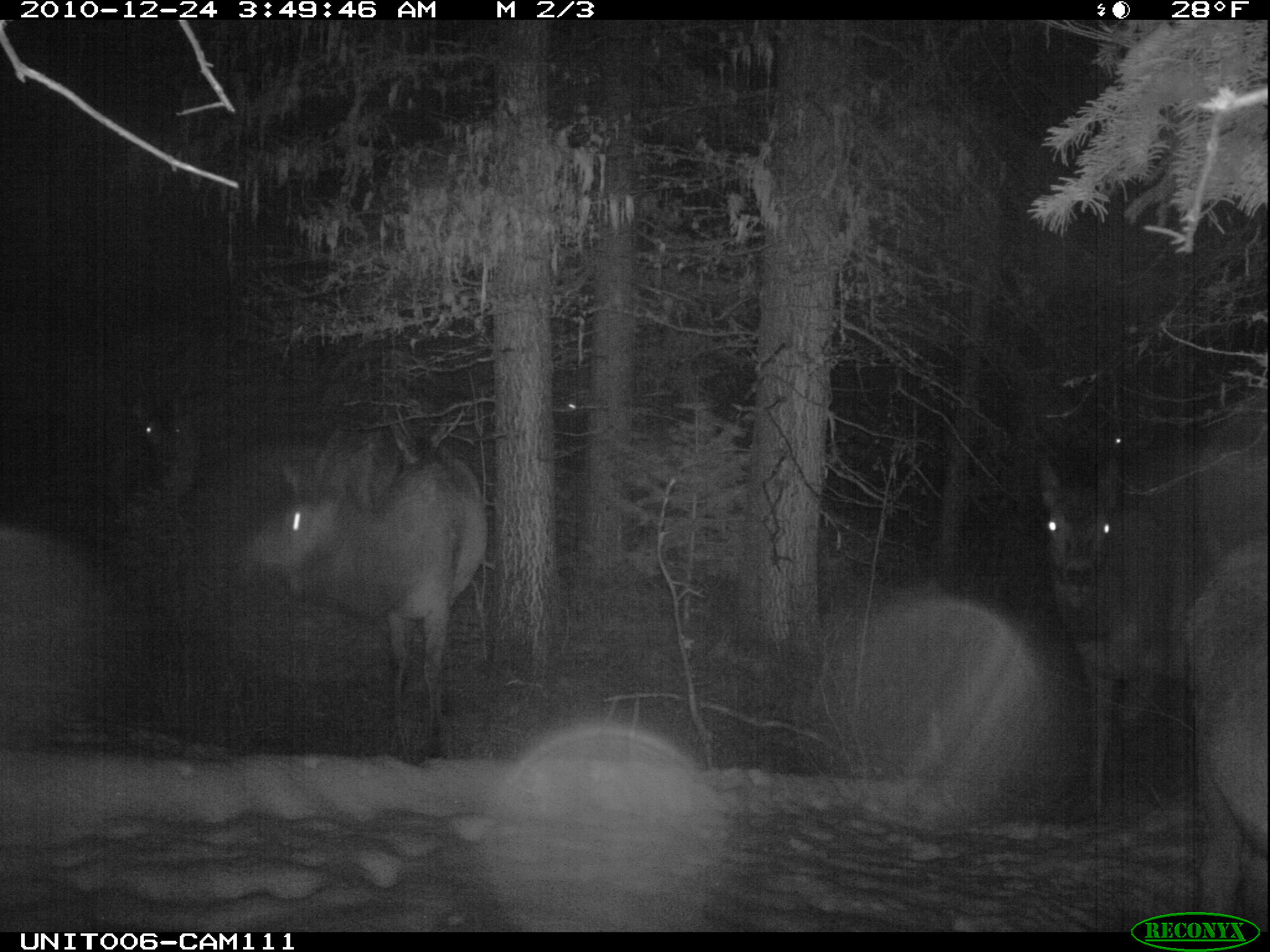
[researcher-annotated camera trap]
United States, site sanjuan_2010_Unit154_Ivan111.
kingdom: Animalia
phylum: Chordata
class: Mammalia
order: Artiodactyla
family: Cervidae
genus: Cervus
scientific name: Cervus elaphus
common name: red deer